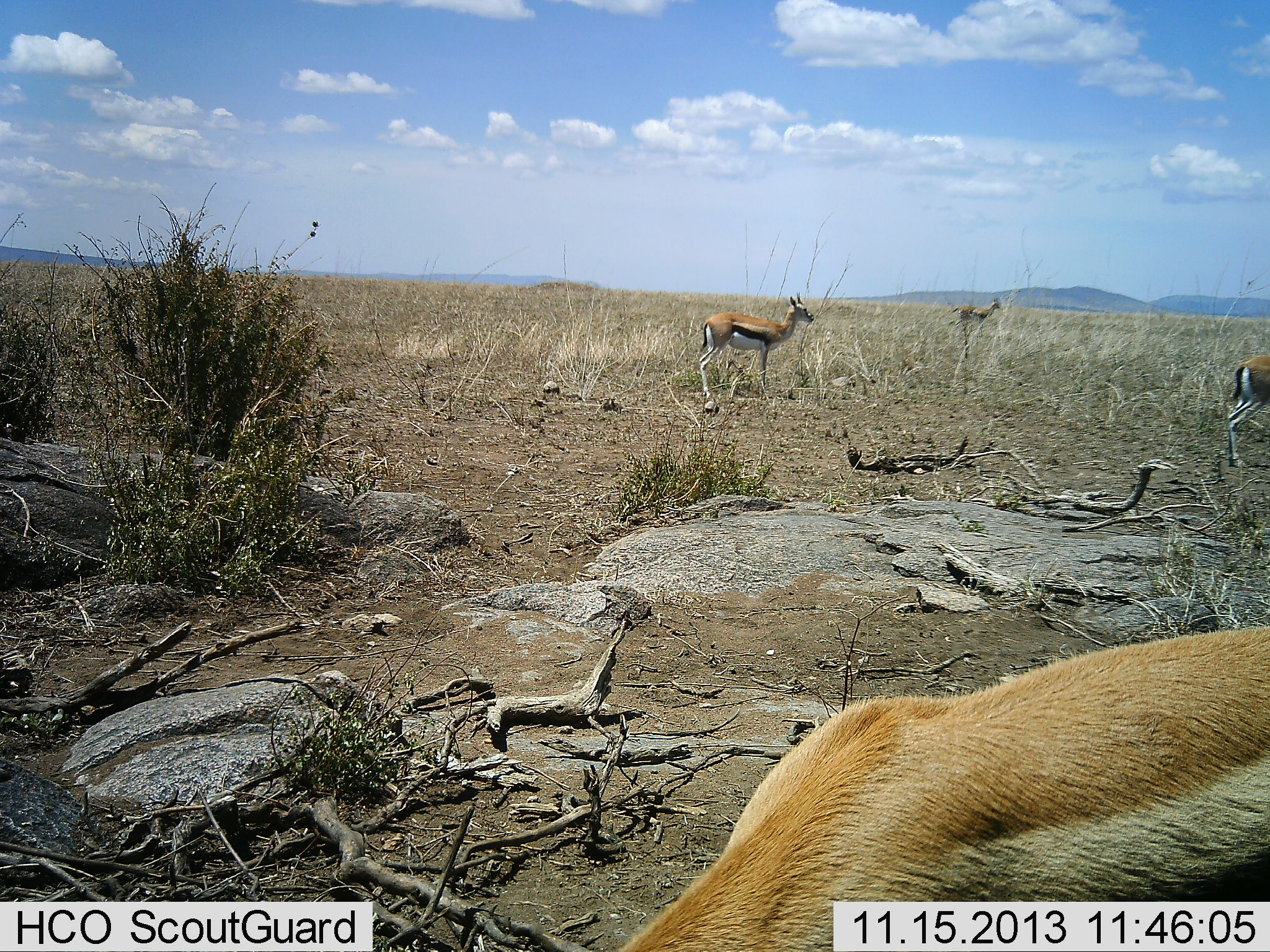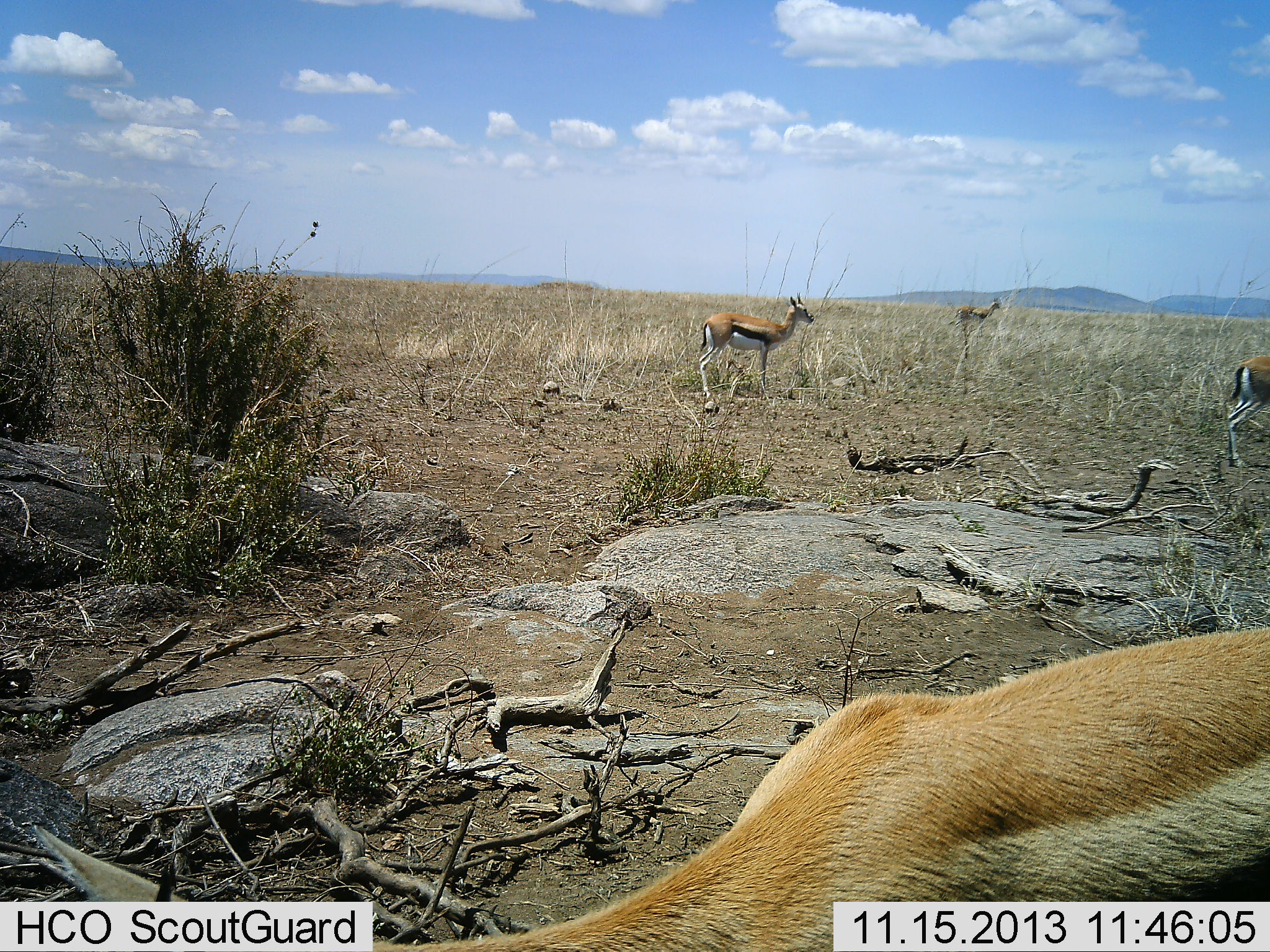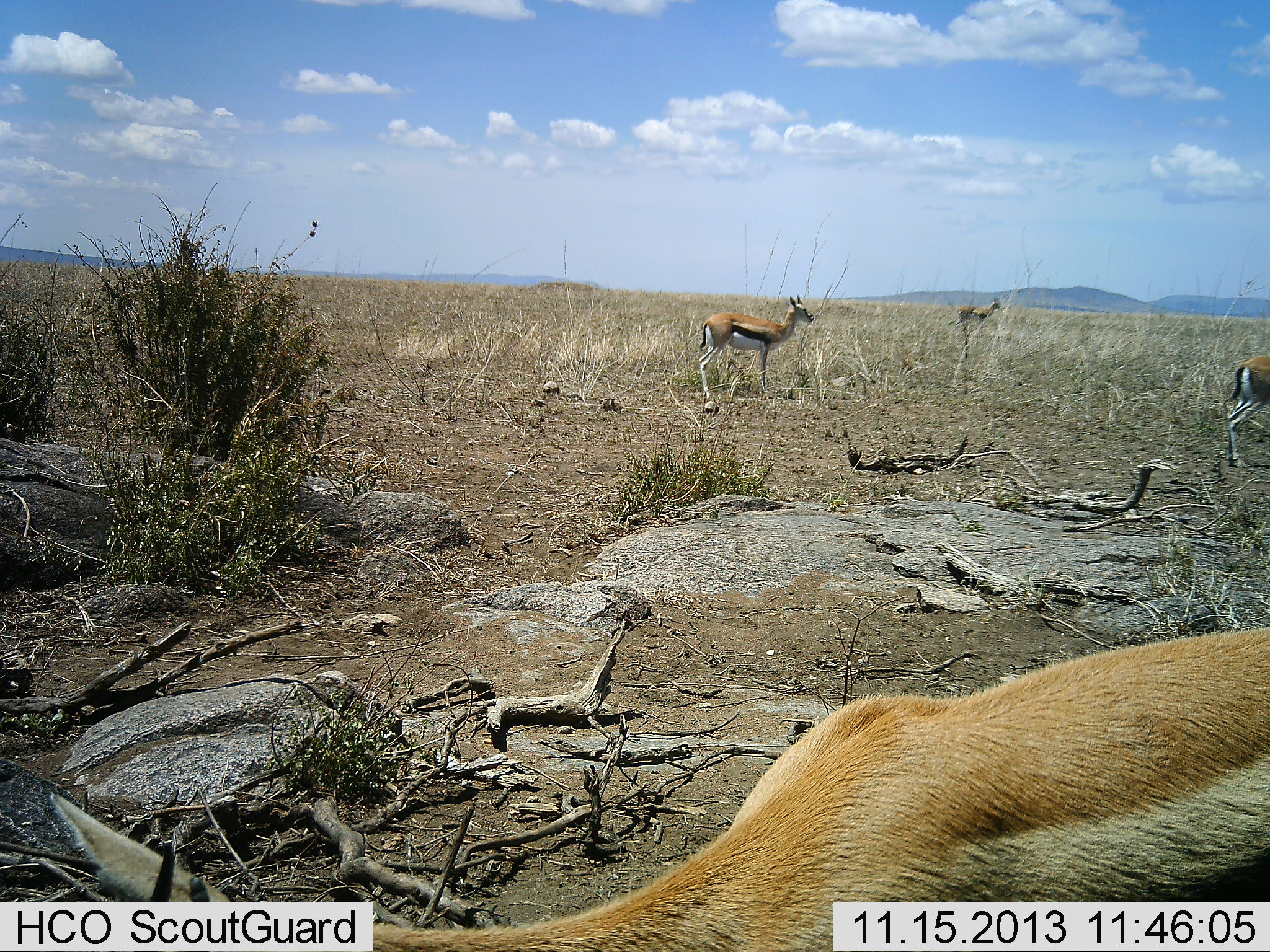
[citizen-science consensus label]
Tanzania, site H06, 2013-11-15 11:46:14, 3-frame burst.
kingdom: Animalia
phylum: Chordata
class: Mammalia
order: Artiodactyla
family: Bovidae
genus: Eudorcas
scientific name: Eudorcas thomsonii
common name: thomson's gazelle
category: gazellethomsons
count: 4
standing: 90%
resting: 10%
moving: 10%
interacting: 0%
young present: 0%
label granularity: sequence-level